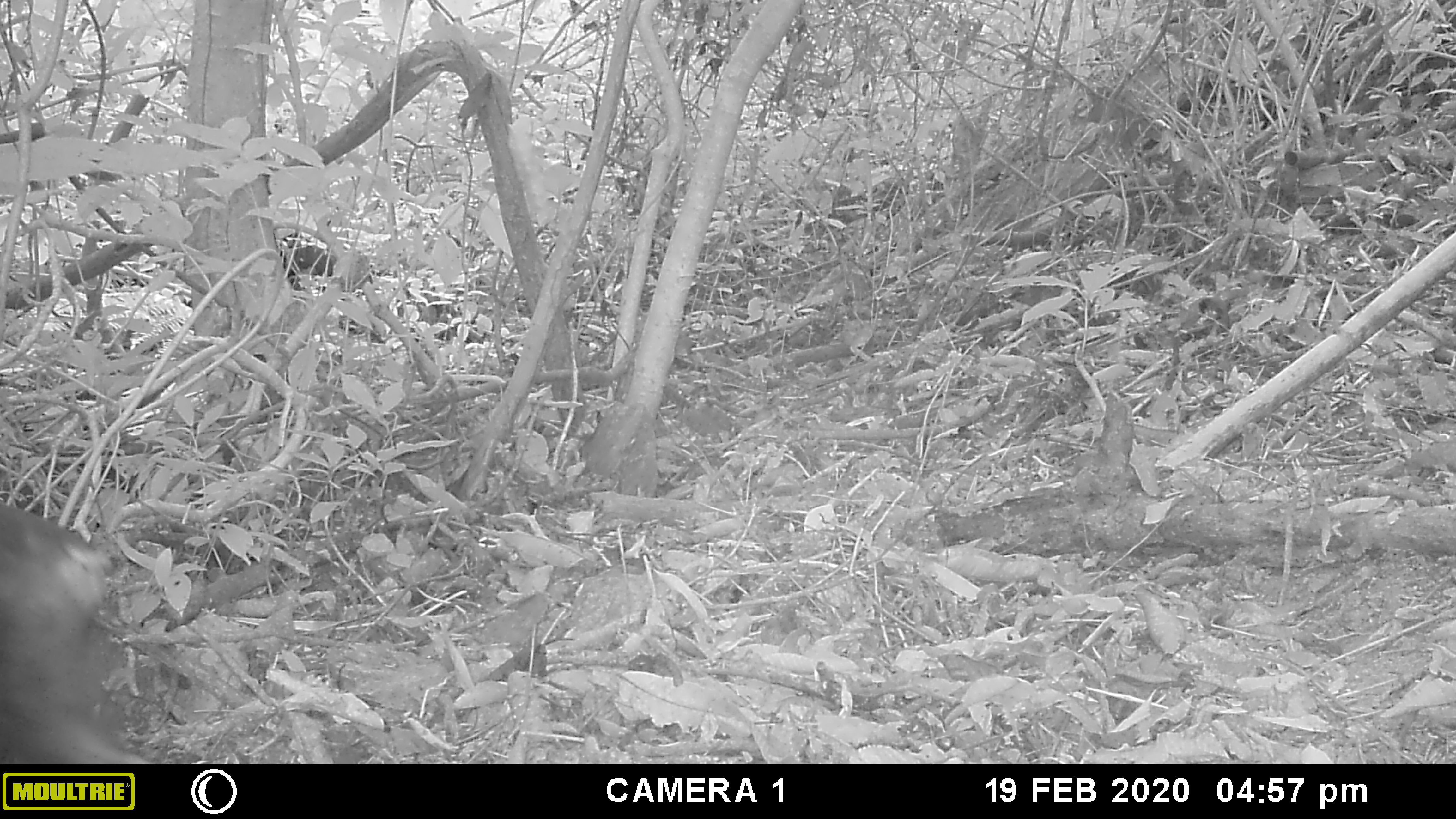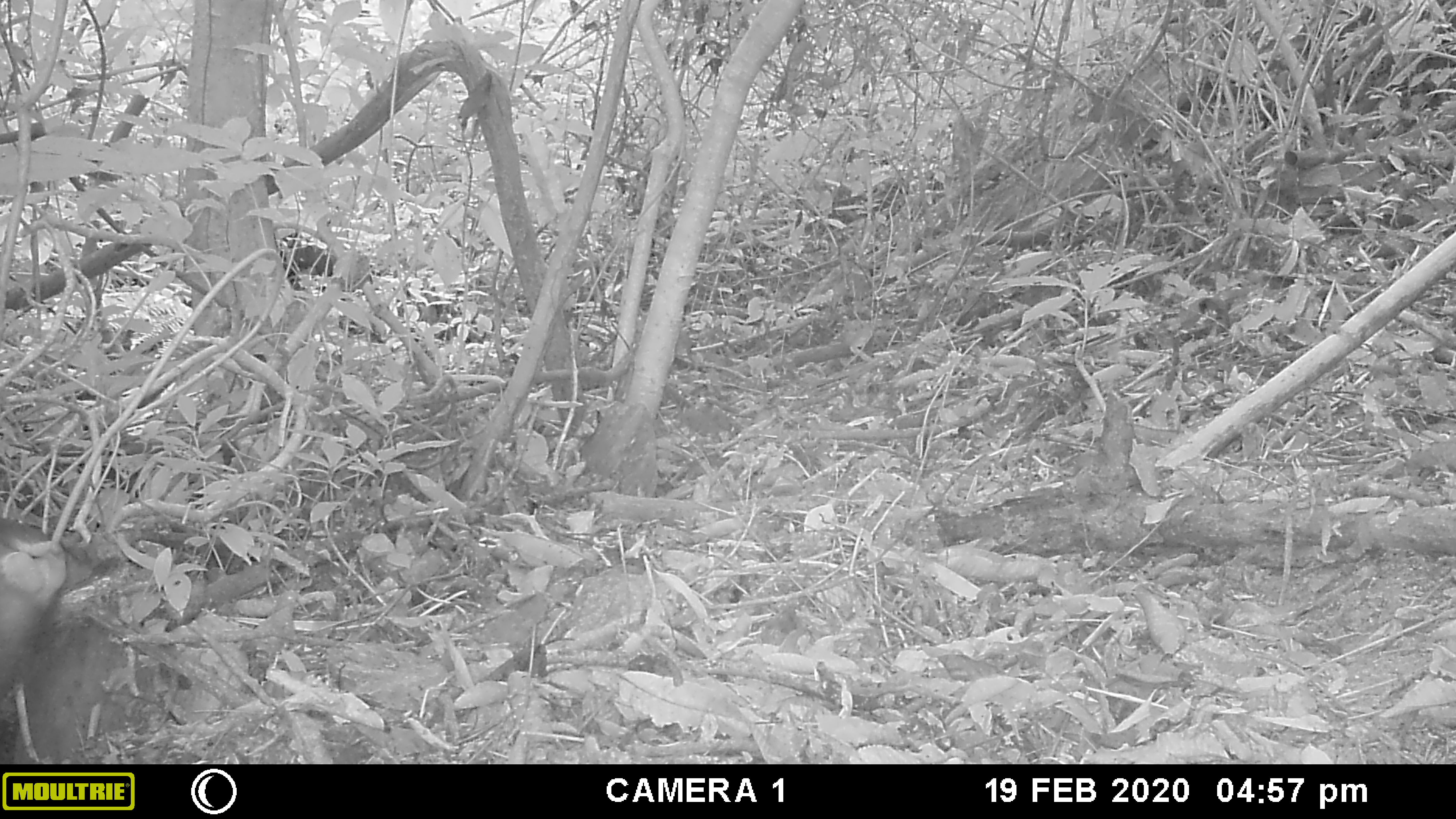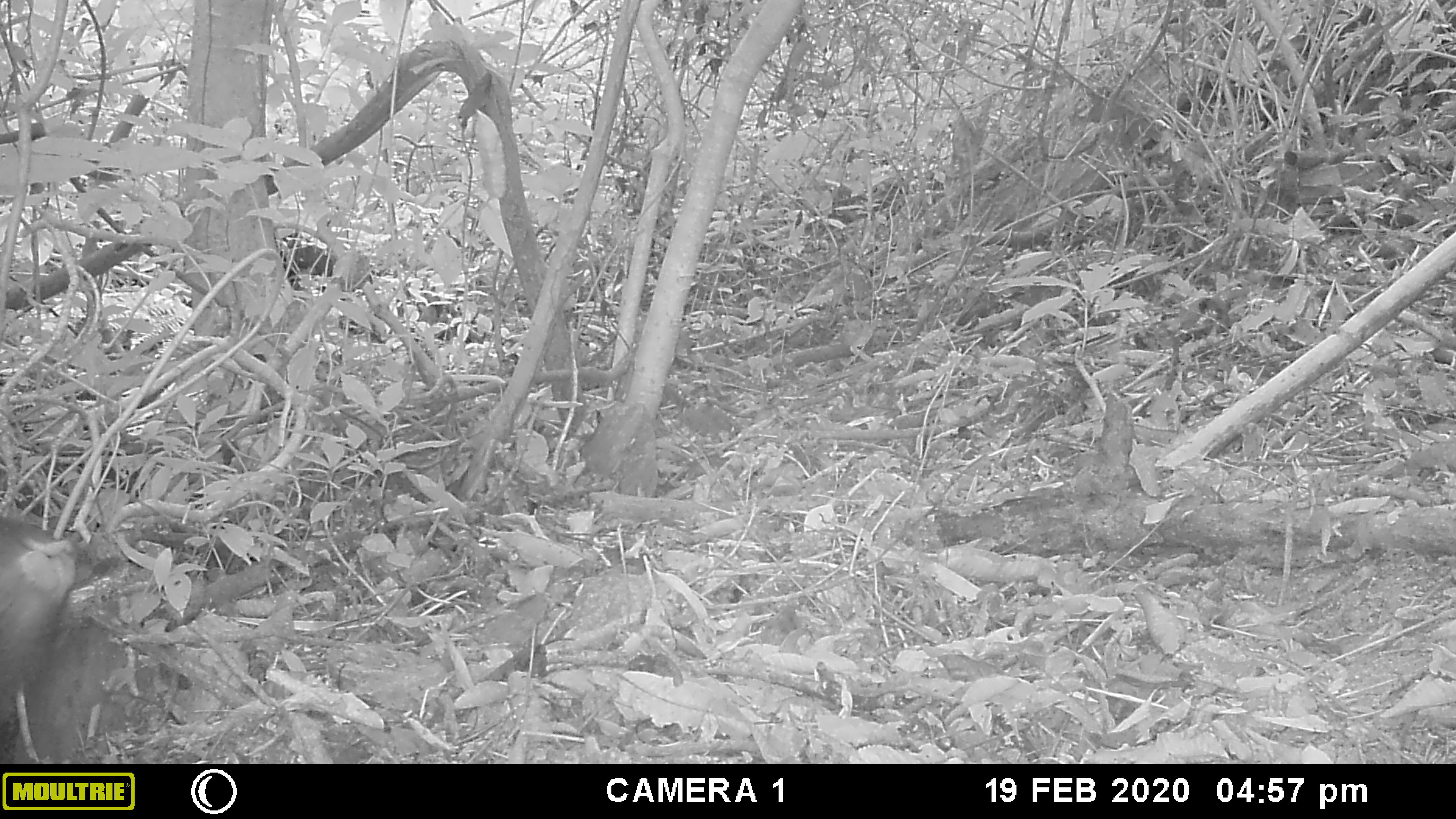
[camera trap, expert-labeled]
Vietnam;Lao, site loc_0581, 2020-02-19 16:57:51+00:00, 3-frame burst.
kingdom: Animalia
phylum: Chordata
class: Mammalia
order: Primates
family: Cercopithecidae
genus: Macaca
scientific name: Macaca arctoides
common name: stump-tailed macaque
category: stump tailed macaque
Stump tailed macaque (stump-tailed macaque) (Macaca arctoides). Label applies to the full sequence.